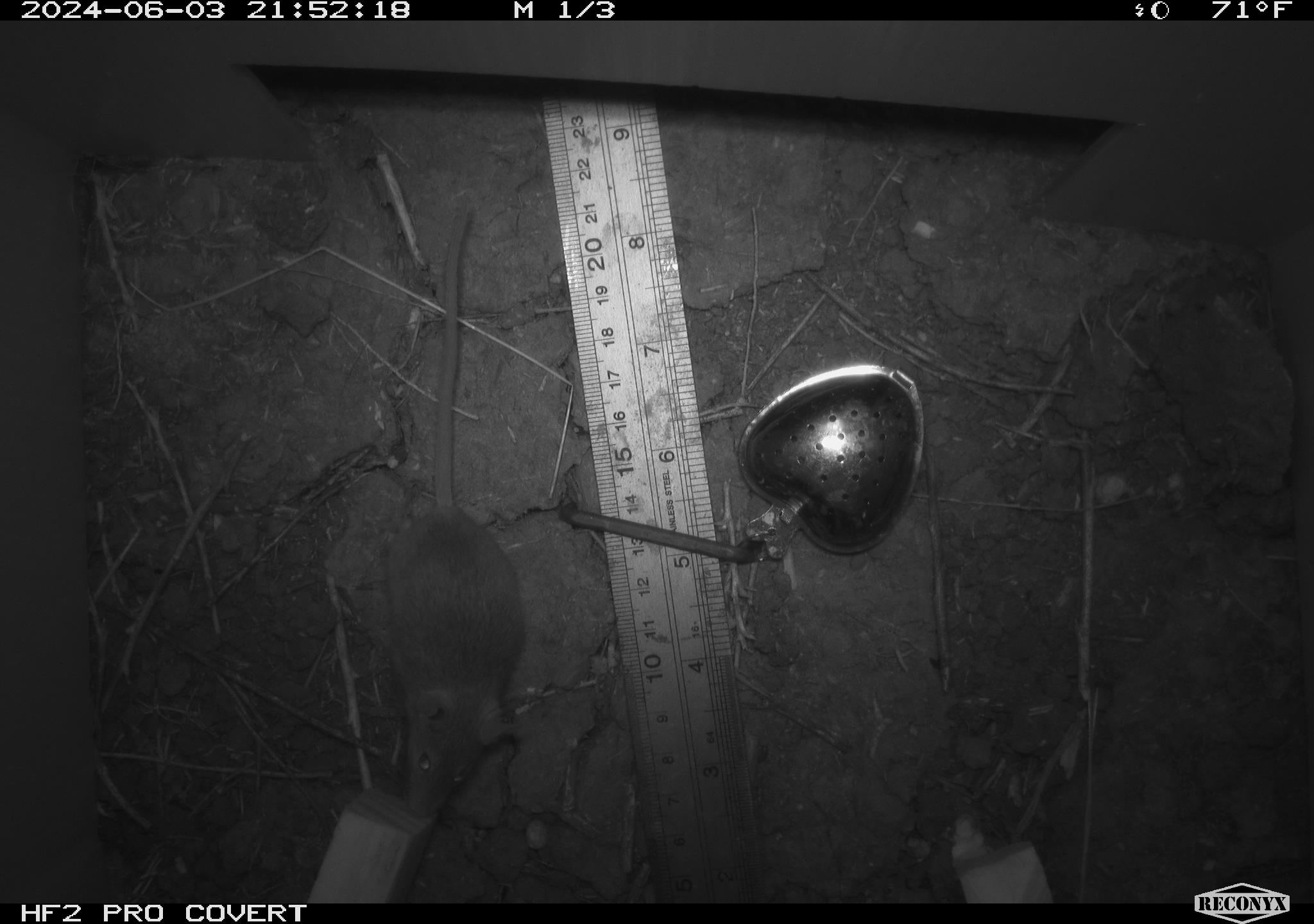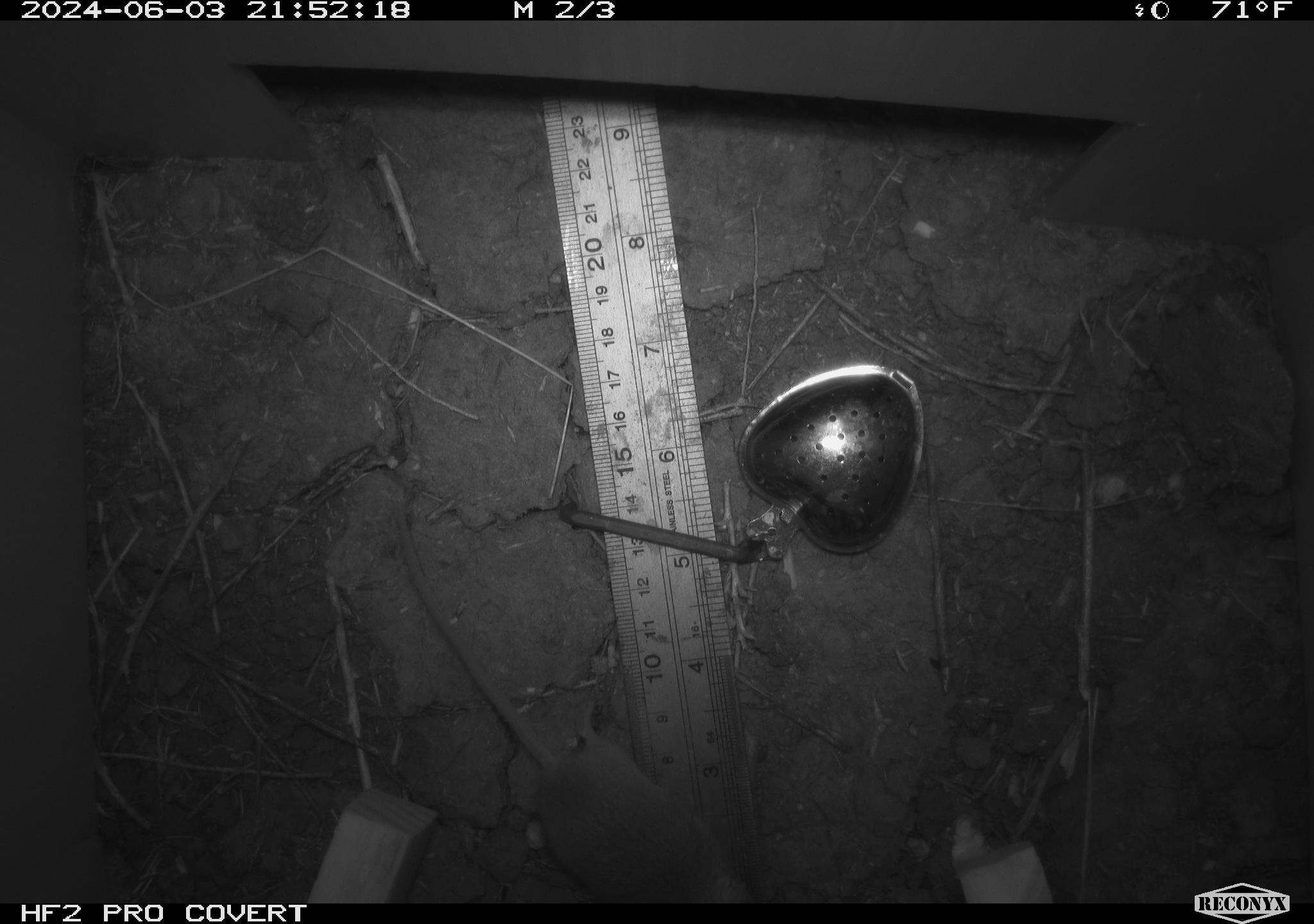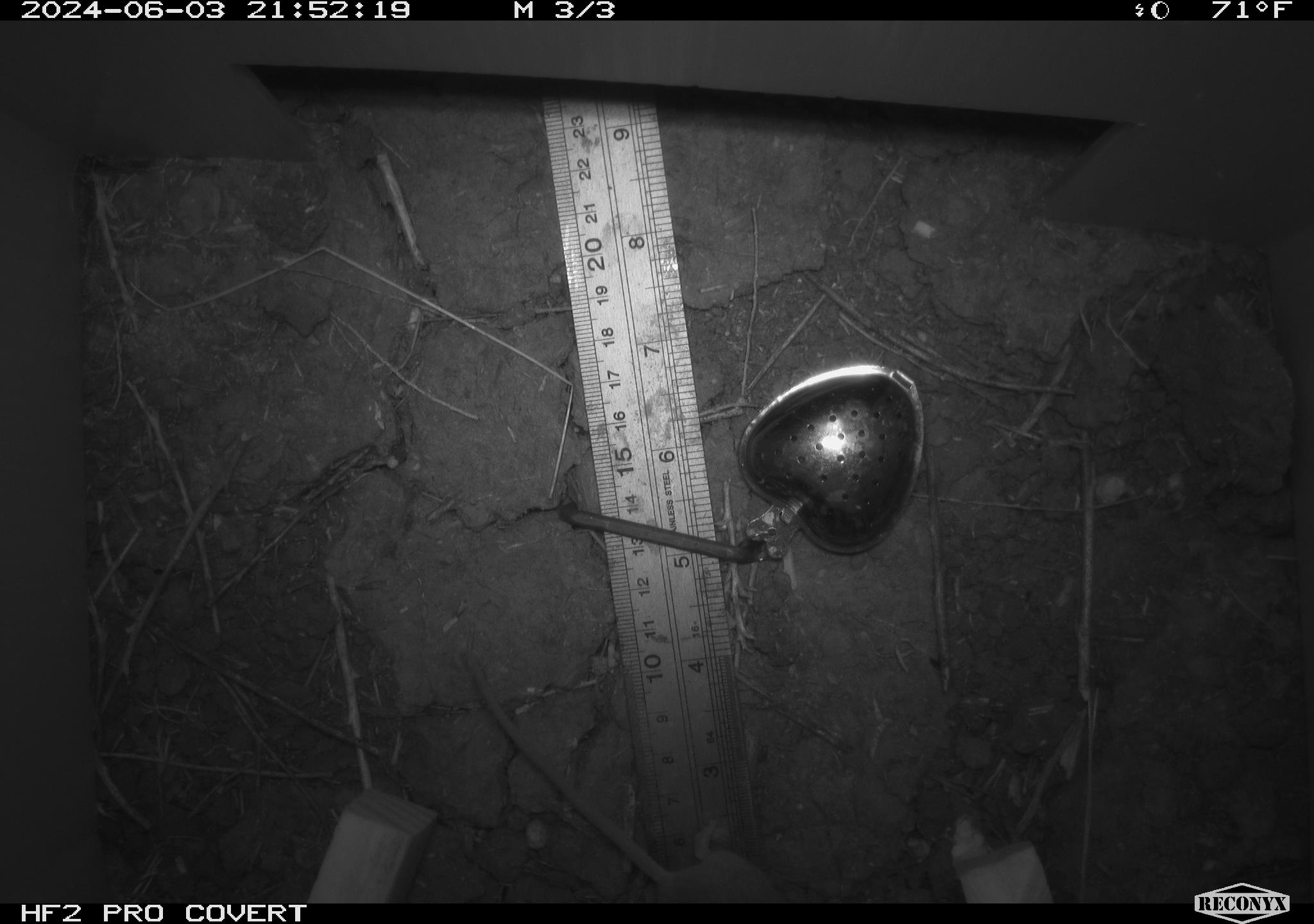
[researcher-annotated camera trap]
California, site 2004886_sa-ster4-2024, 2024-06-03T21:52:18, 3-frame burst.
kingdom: Animalia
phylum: Chordata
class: Mammalia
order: Rodentia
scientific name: Rodentia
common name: mouse species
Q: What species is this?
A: Mouse species (Rodentia).